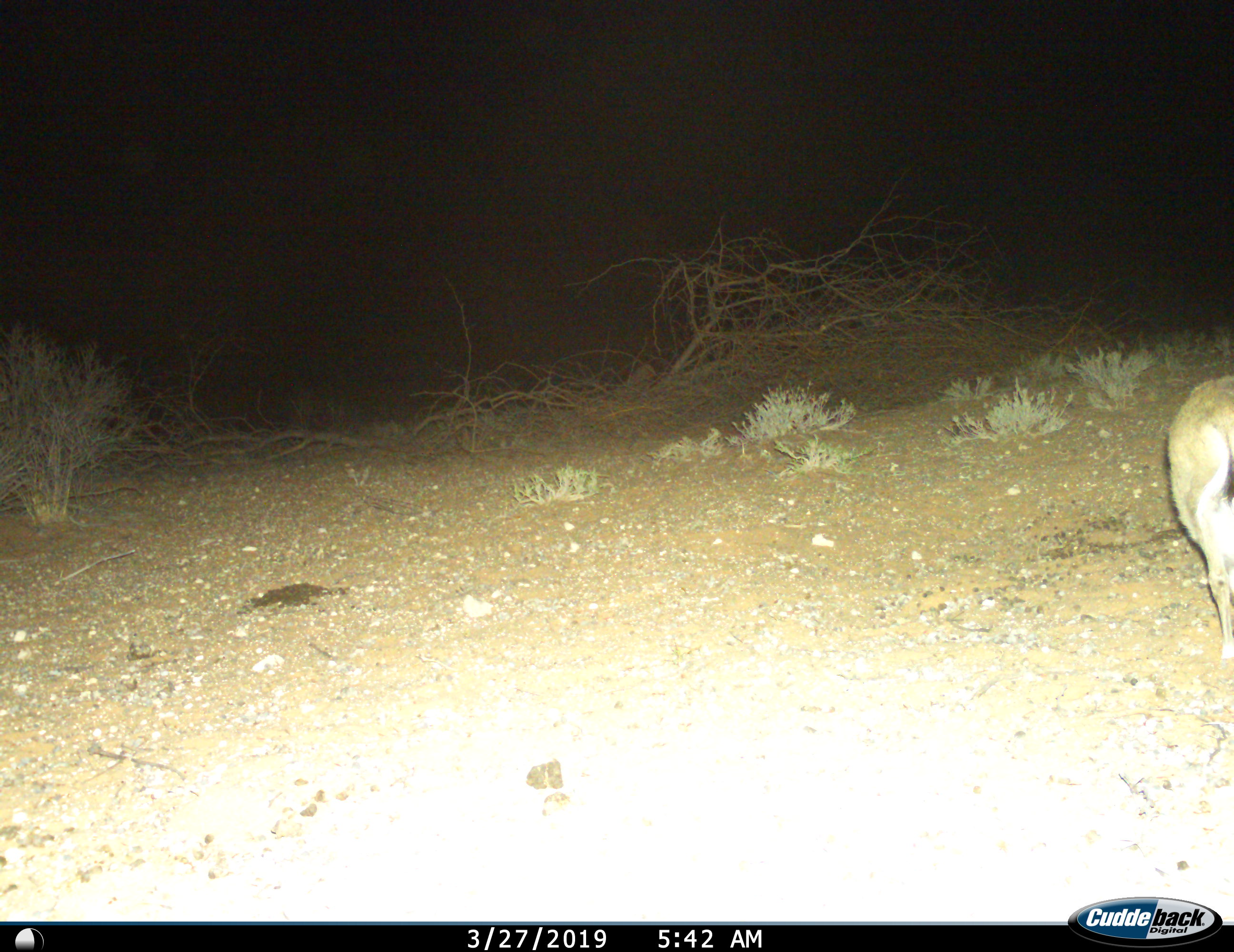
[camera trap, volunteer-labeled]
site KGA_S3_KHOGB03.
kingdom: Animalia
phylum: Chordata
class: Mammalia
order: Artiodactyla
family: Bovidae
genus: Antidorcas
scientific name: Antidorcas marsupialis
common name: springbok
Springbok (Antidorcas marsupialis), count 1. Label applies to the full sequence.